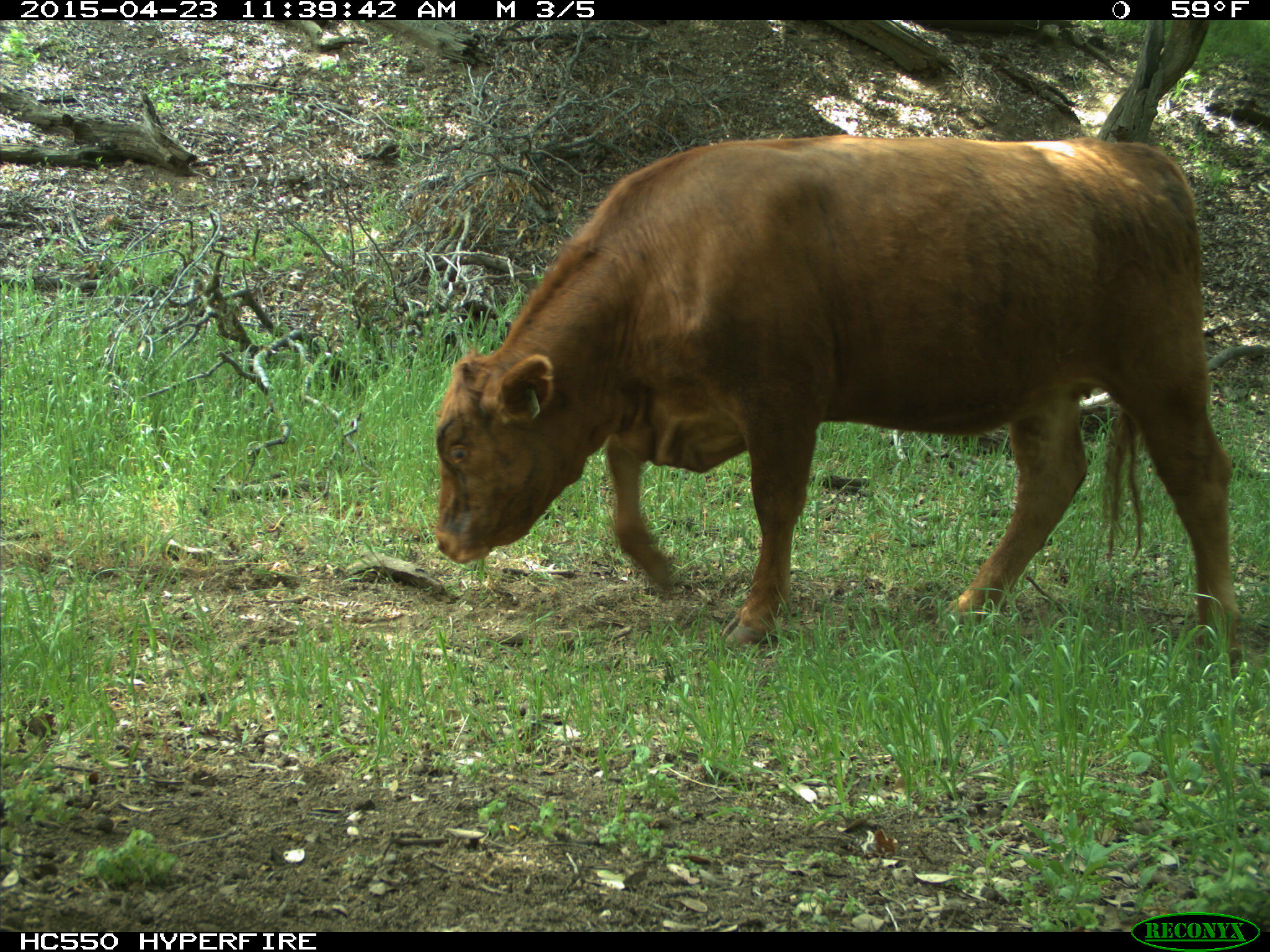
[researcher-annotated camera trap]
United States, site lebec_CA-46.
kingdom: Animalia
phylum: Chordata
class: Mammalia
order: Artiodactyla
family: Bovidae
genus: Bos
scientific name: Bos taurus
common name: domestic cow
Bos taurus (domestic cow).